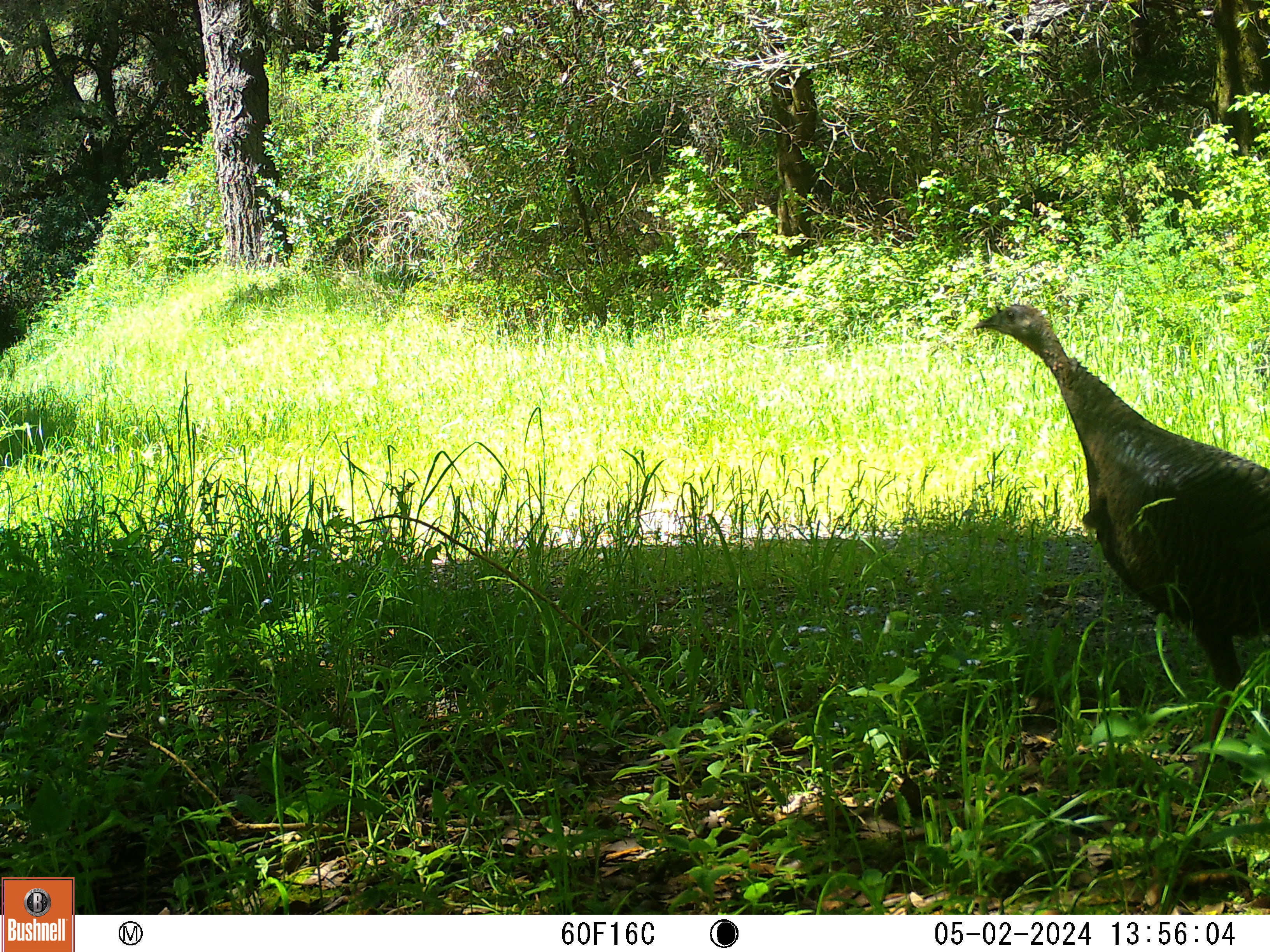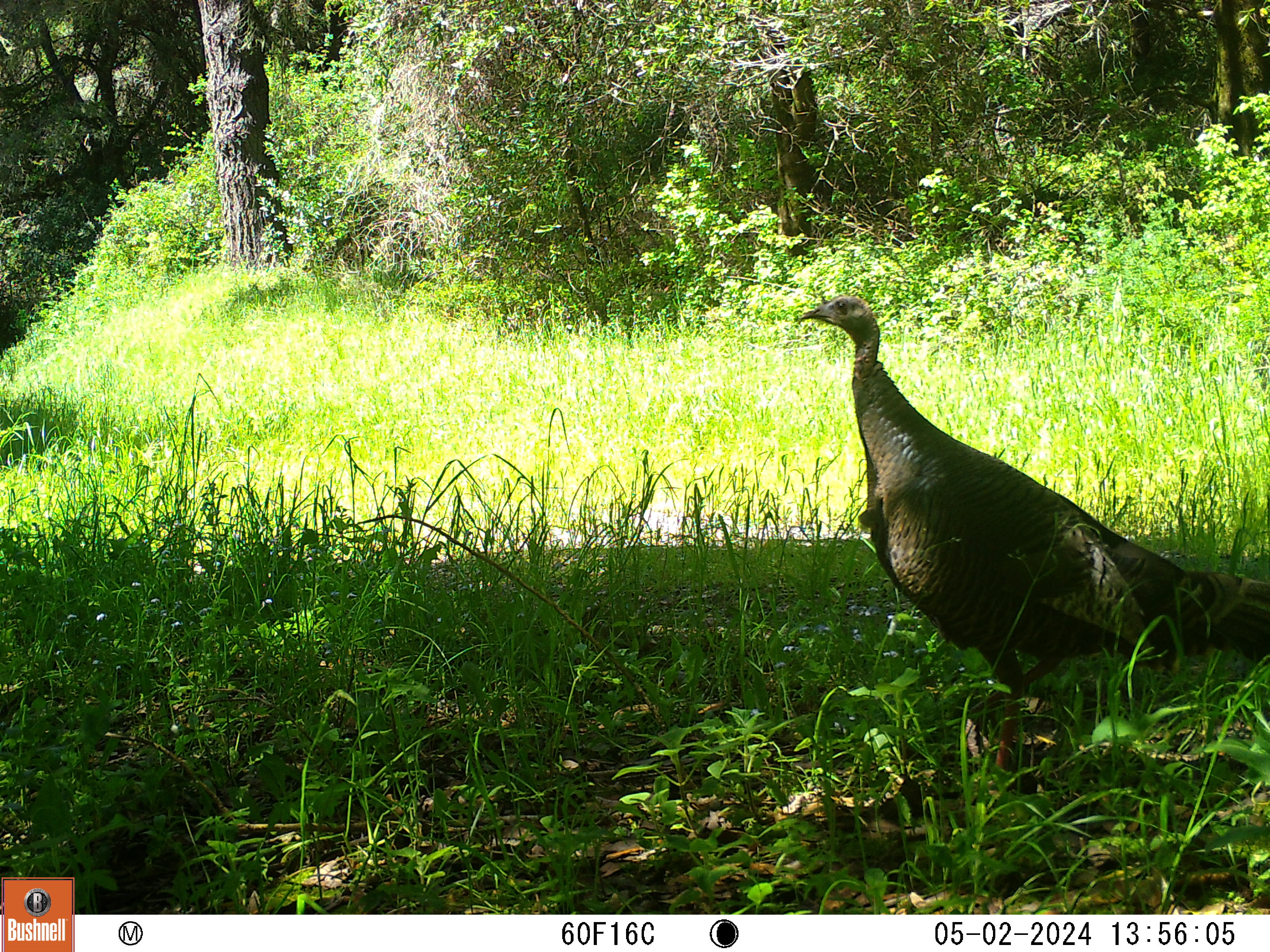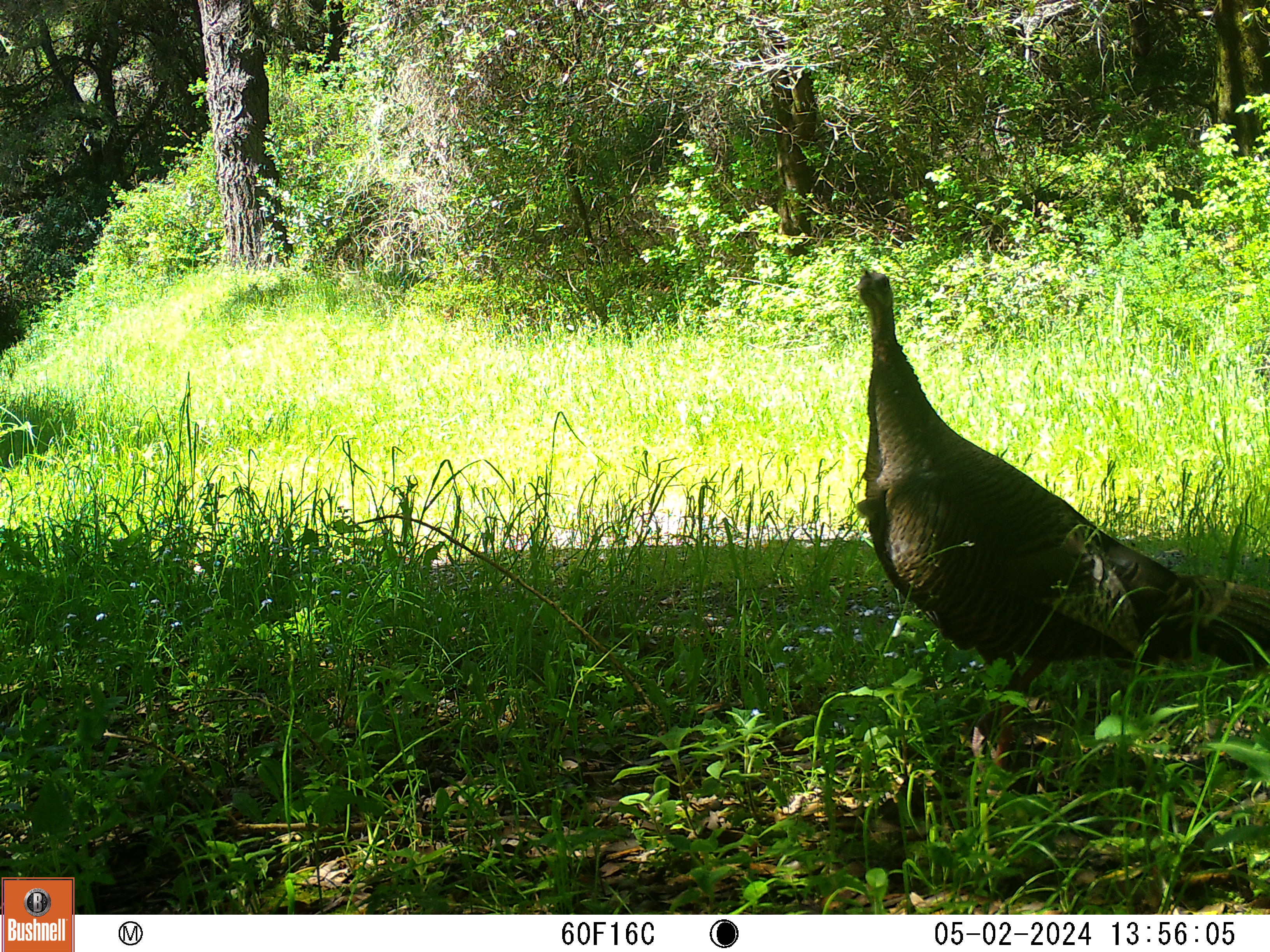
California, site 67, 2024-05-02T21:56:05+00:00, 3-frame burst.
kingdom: Animalia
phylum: Chordata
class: Aves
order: Galliformes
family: Phasianidae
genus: Meleagris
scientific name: Meleagris gallopavo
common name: turkey